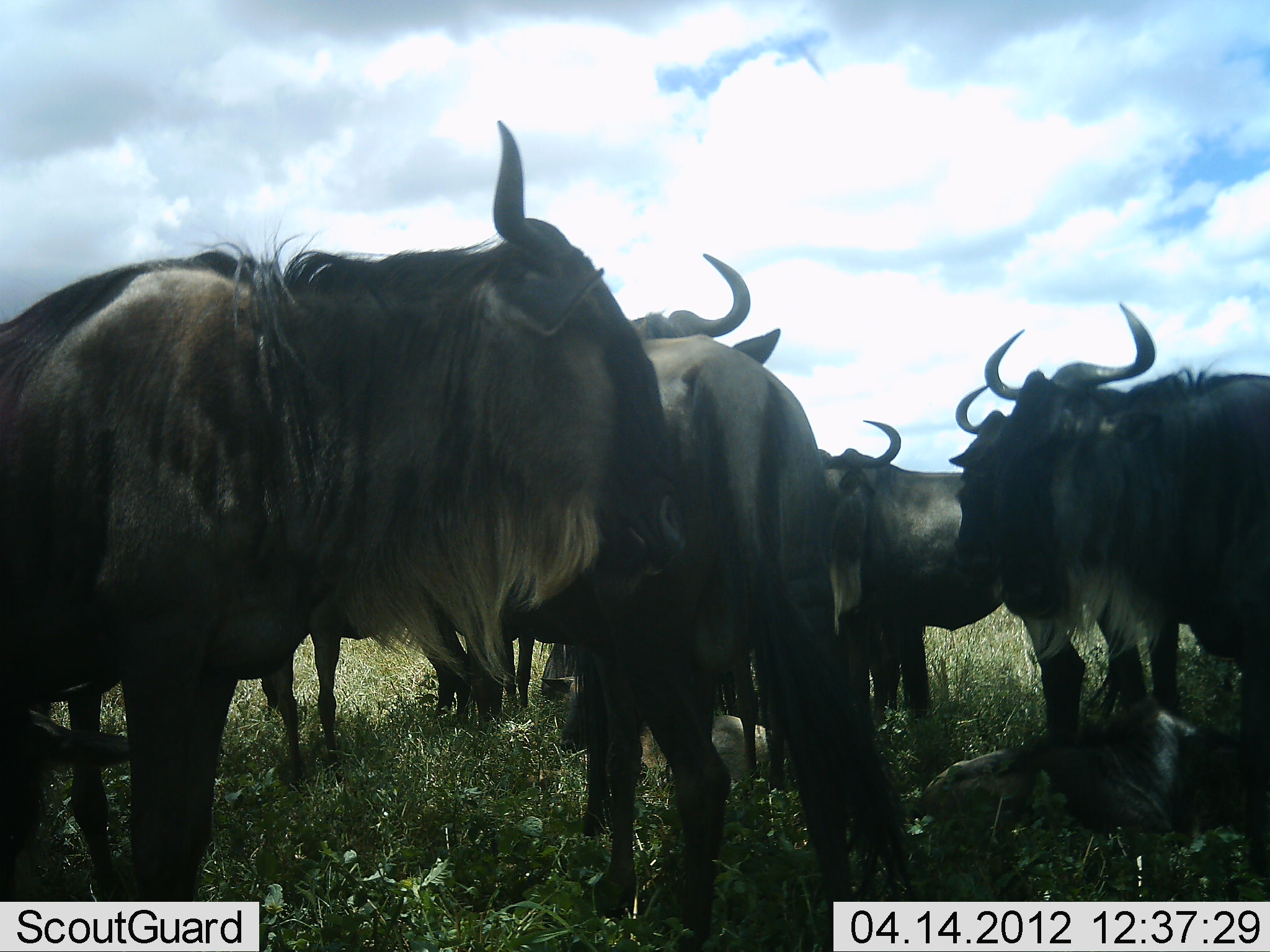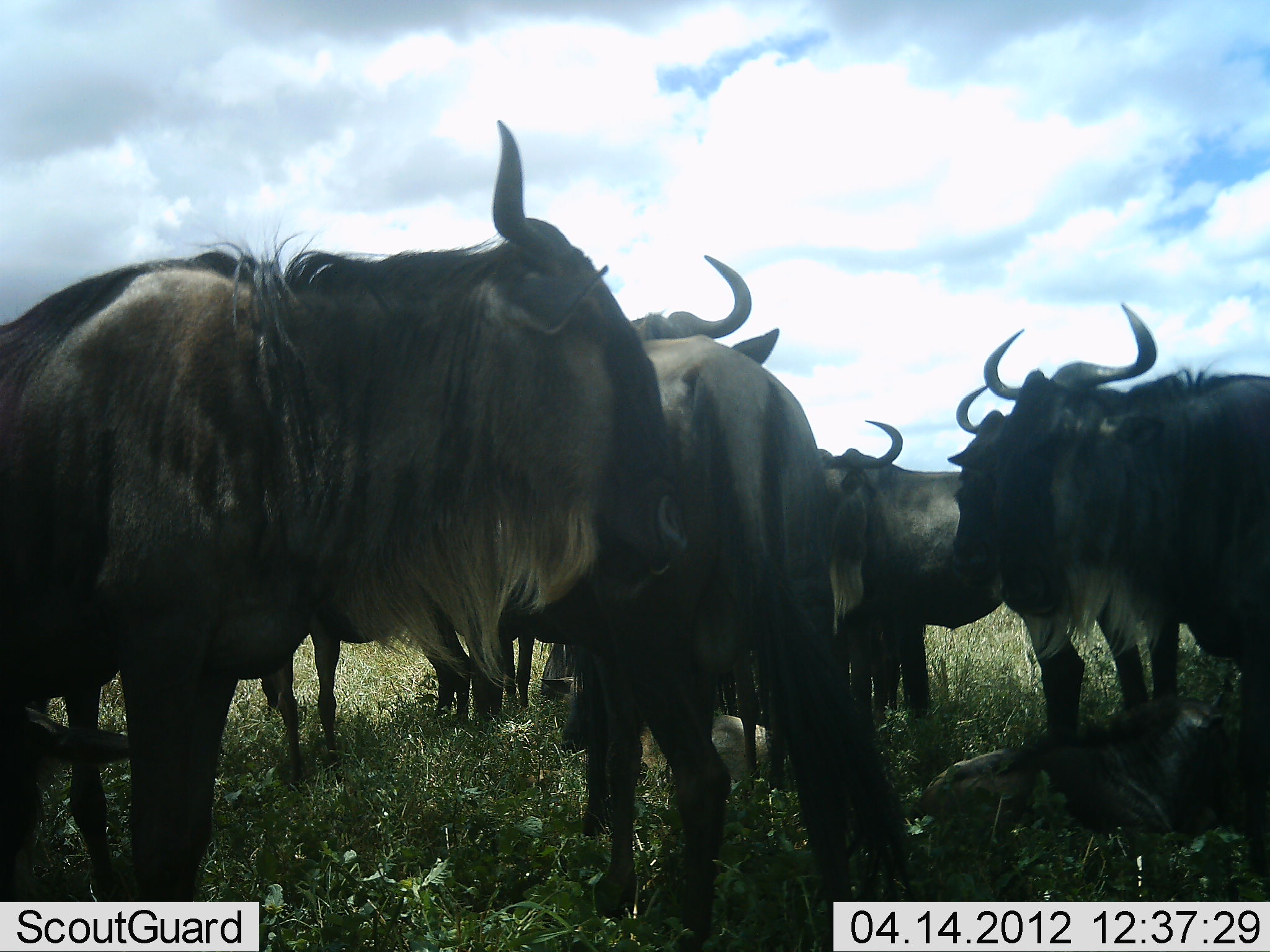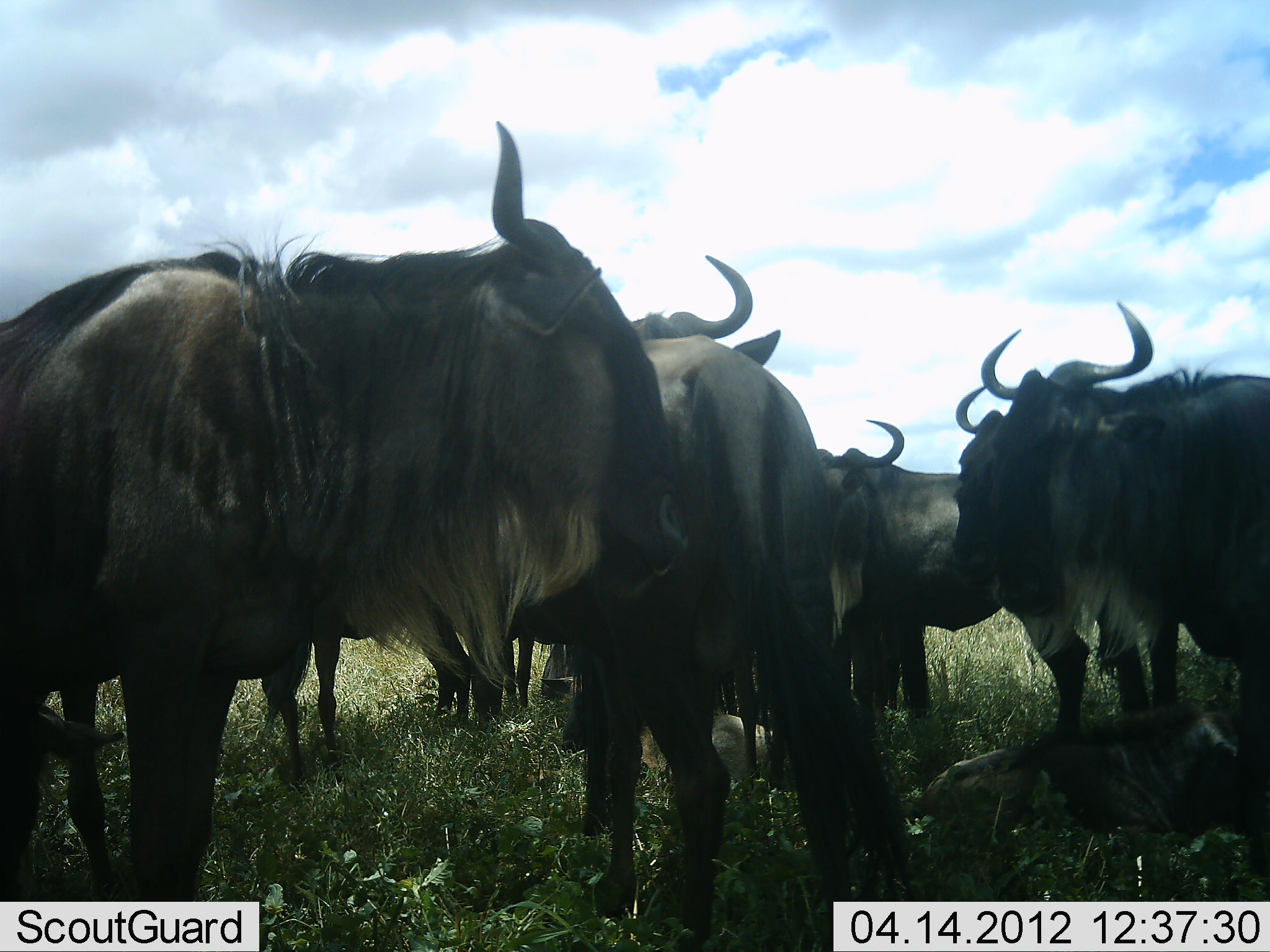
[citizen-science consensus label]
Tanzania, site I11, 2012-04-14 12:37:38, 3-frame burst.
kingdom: Animalia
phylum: Chordata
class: Mammalia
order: Artiodactyla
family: Bovidae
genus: Connochaetes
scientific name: Connochaetes taurinus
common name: blue wildebeest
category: wildebeest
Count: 10.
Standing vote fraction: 95%.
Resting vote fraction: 63%.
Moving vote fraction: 0%.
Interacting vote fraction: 11%.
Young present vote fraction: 37%.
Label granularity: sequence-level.